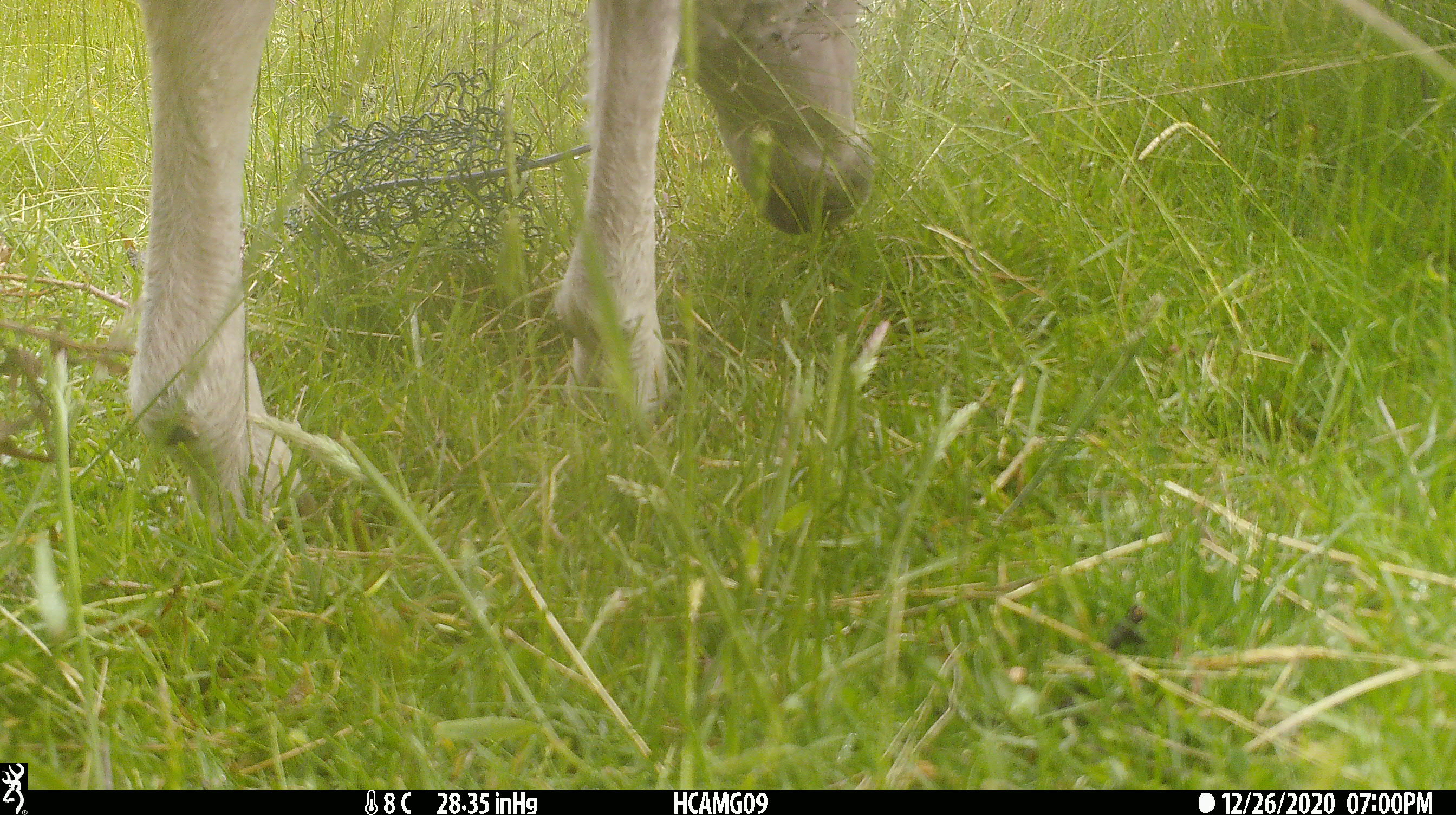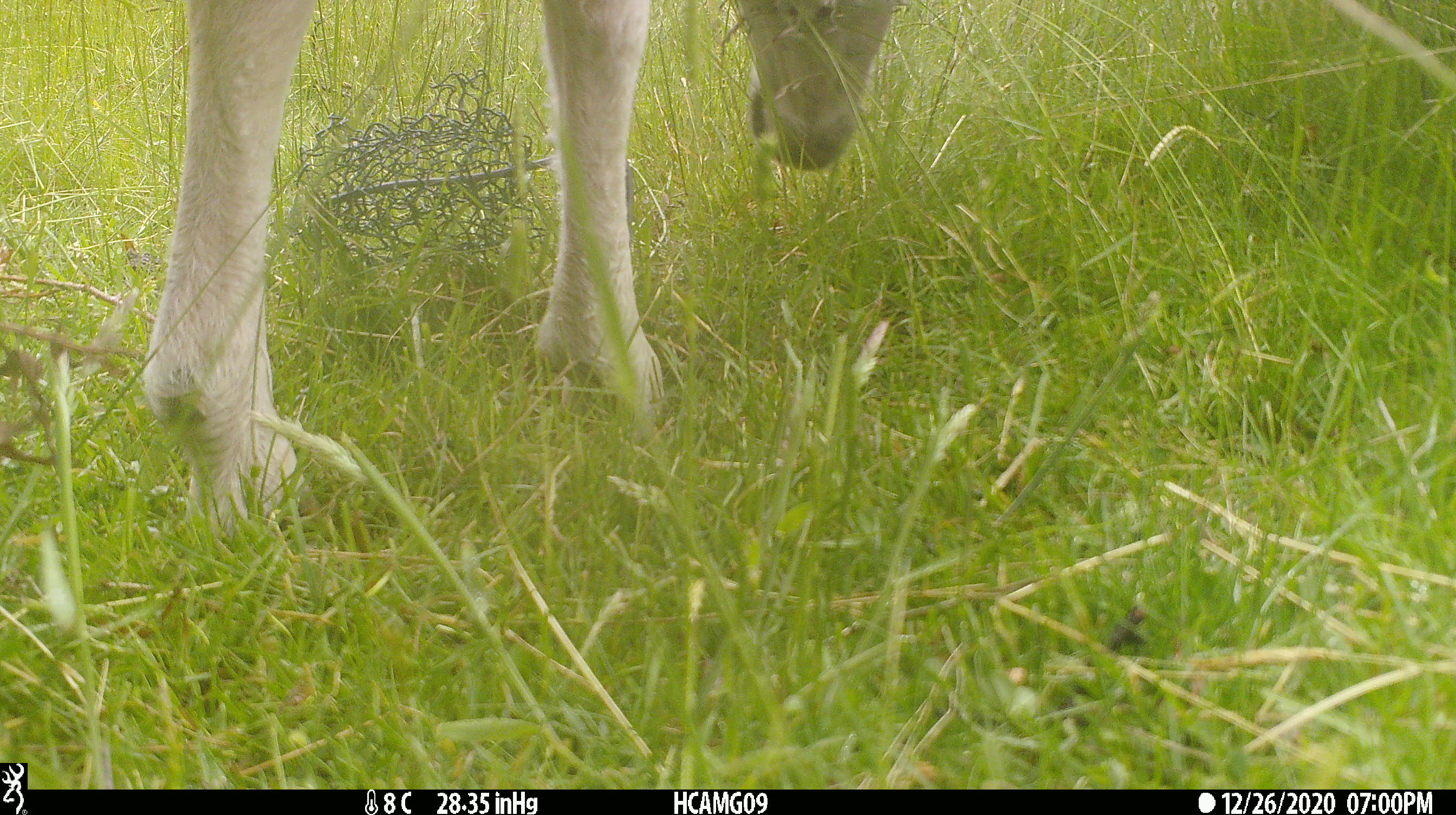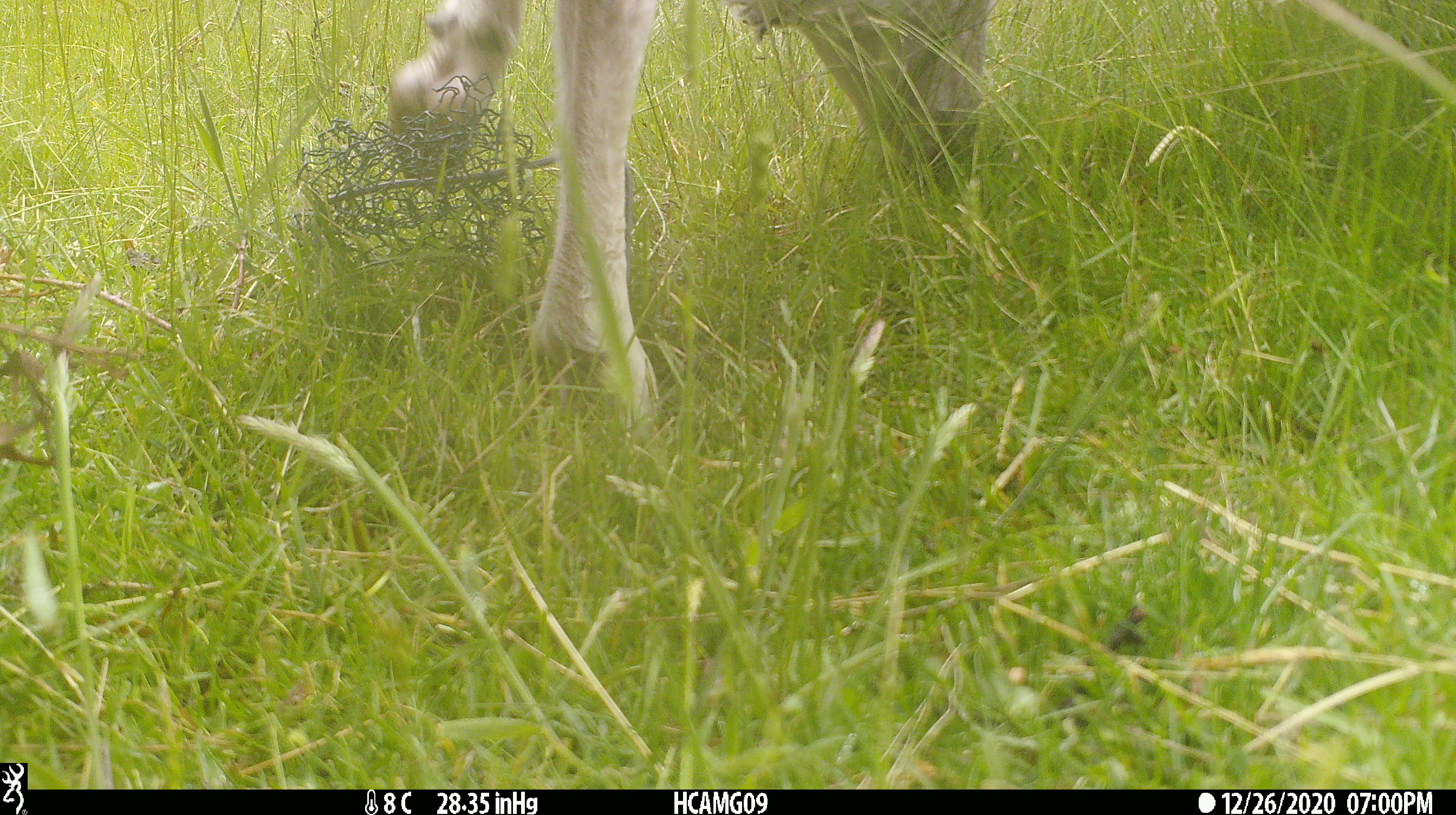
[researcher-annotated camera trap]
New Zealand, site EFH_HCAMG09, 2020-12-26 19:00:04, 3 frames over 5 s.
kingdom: Animalia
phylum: Chordata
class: Mammalia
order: Artiodactyla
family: Bovidae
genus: Ovis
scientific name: Ovis aries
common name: domestic sheep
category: sheep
Sheep (domestic sheep) (Ovis aries).